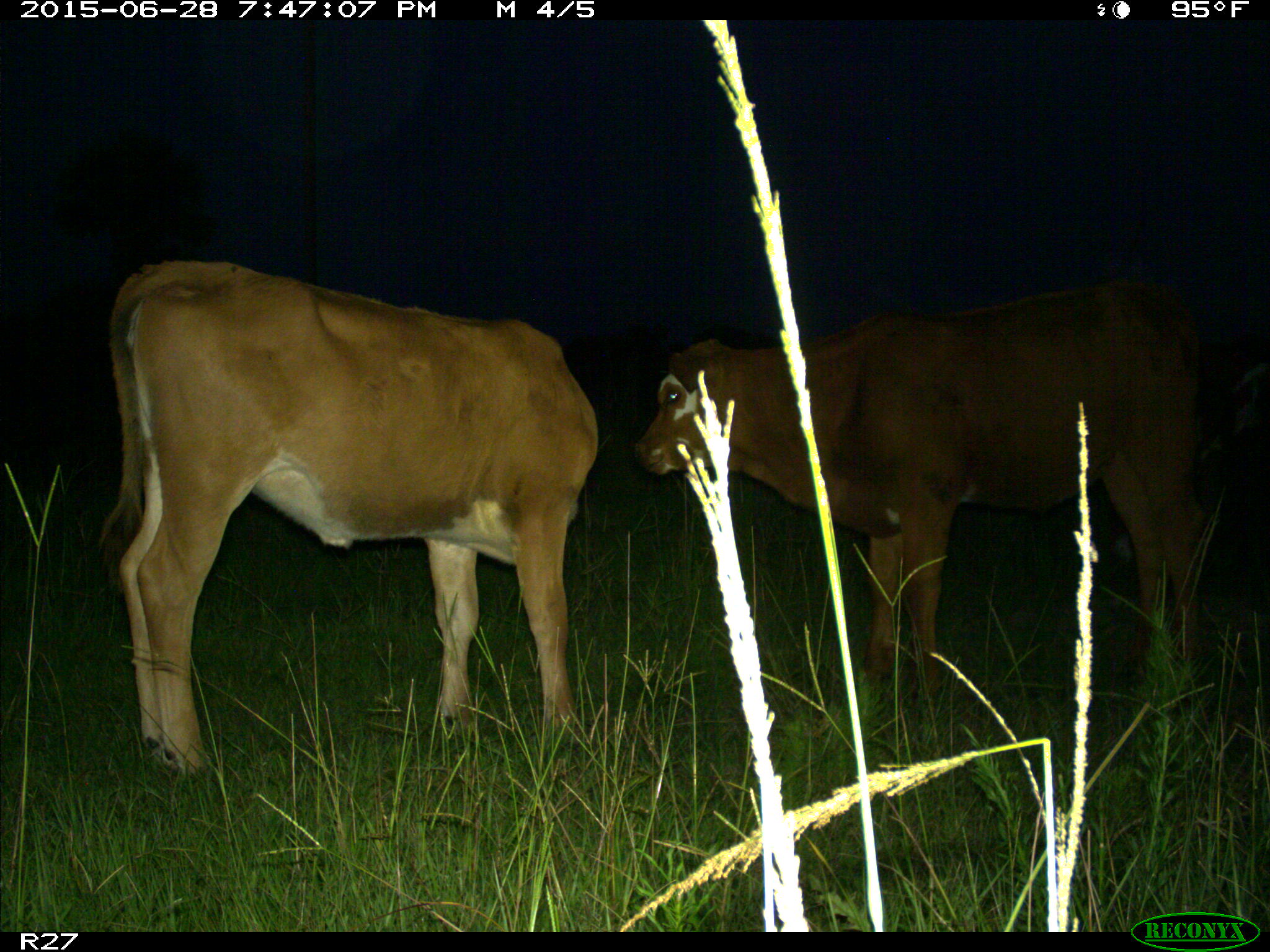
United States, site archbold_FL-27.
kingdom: Animalia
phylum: Chordata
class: Mammalia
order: Artiodactyla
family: Bovidae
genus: Bos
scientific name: Bos taurus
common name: domestic cow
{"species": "Bos taurus (domestic cow)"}